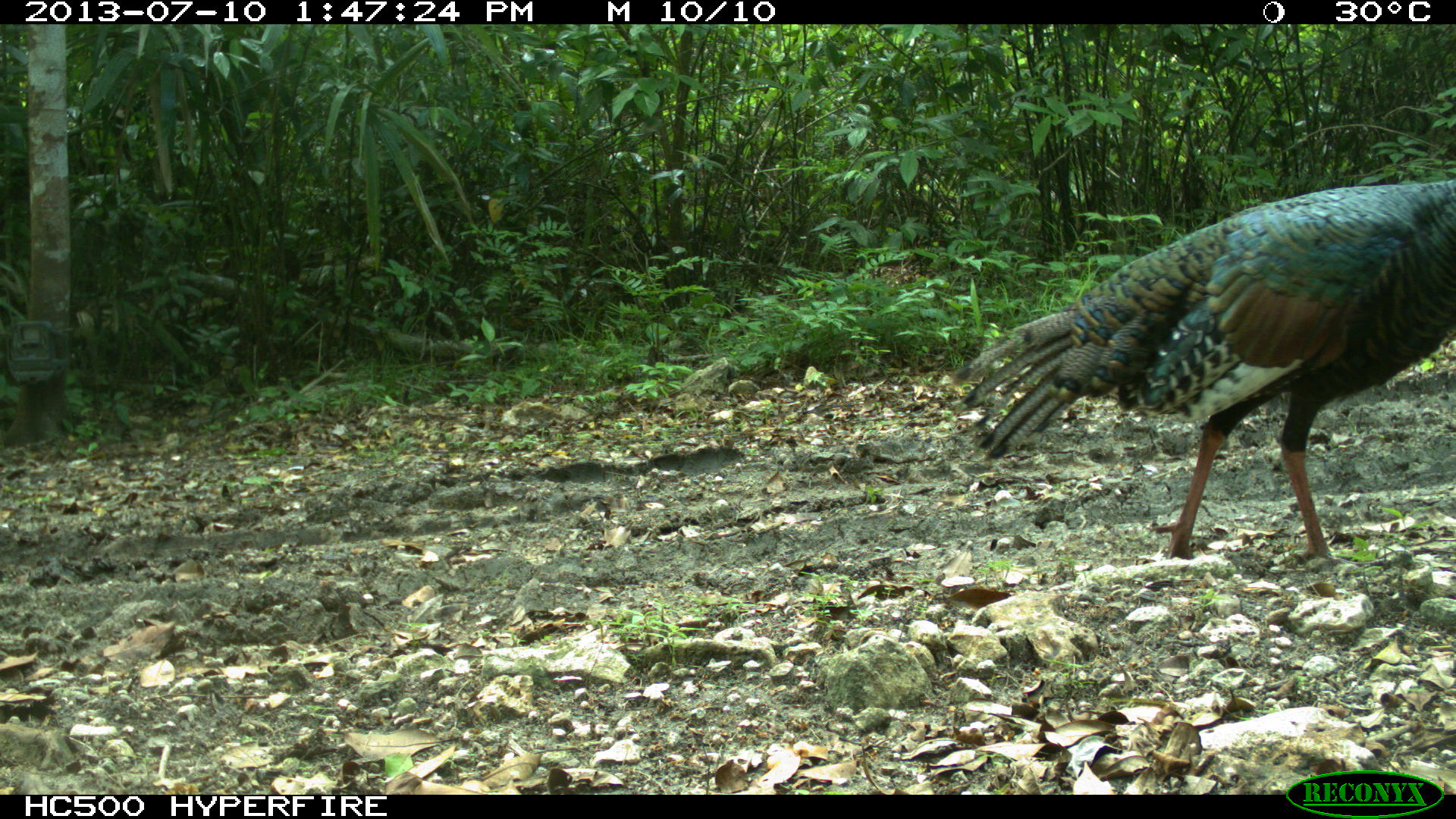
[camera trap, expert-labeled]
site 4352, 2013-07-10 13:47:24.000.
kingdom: Animalia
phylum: Chordata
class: Aves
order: Galliformes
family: Phasianidae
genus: Meleagris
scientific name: Meleagris ocellata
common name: ocellated turkey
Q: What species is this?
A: Meleagris ocellata (ocellated turkey).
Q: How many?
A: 1.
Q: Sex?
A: Female.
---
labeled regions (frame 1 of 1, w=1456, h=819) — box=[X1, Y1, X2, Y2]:
meleagris ocellata: box=[952, 178, 1456, 567]